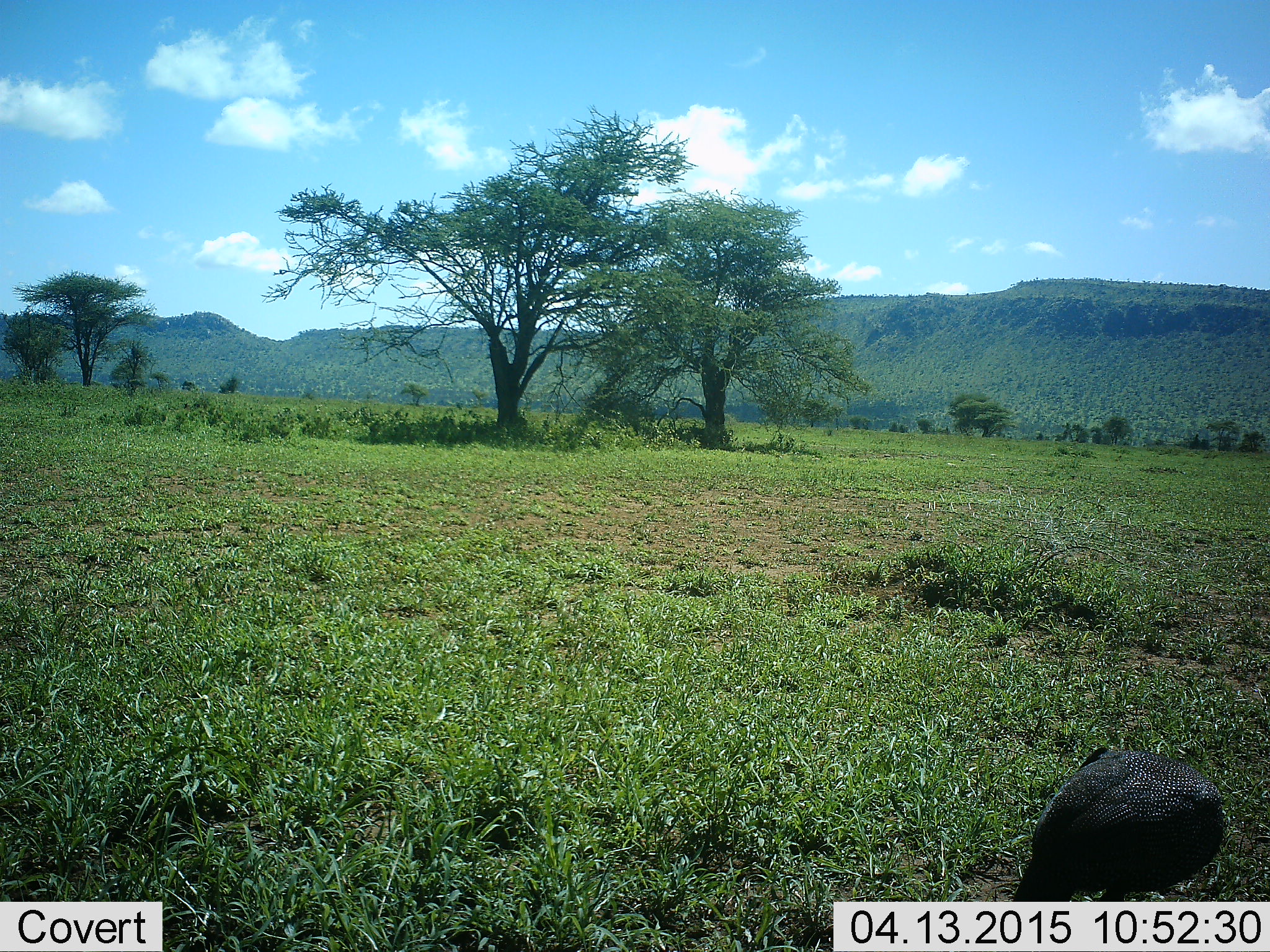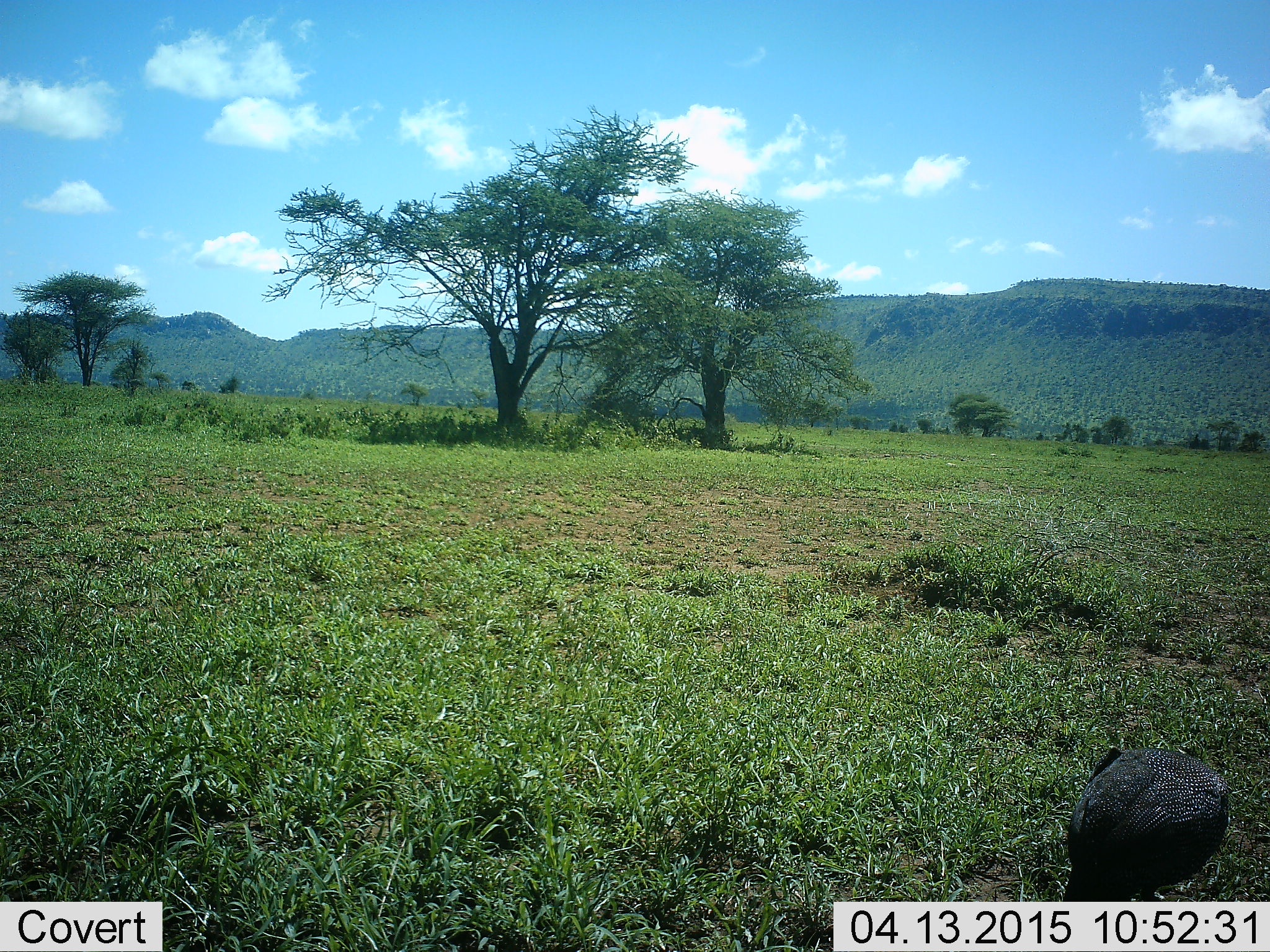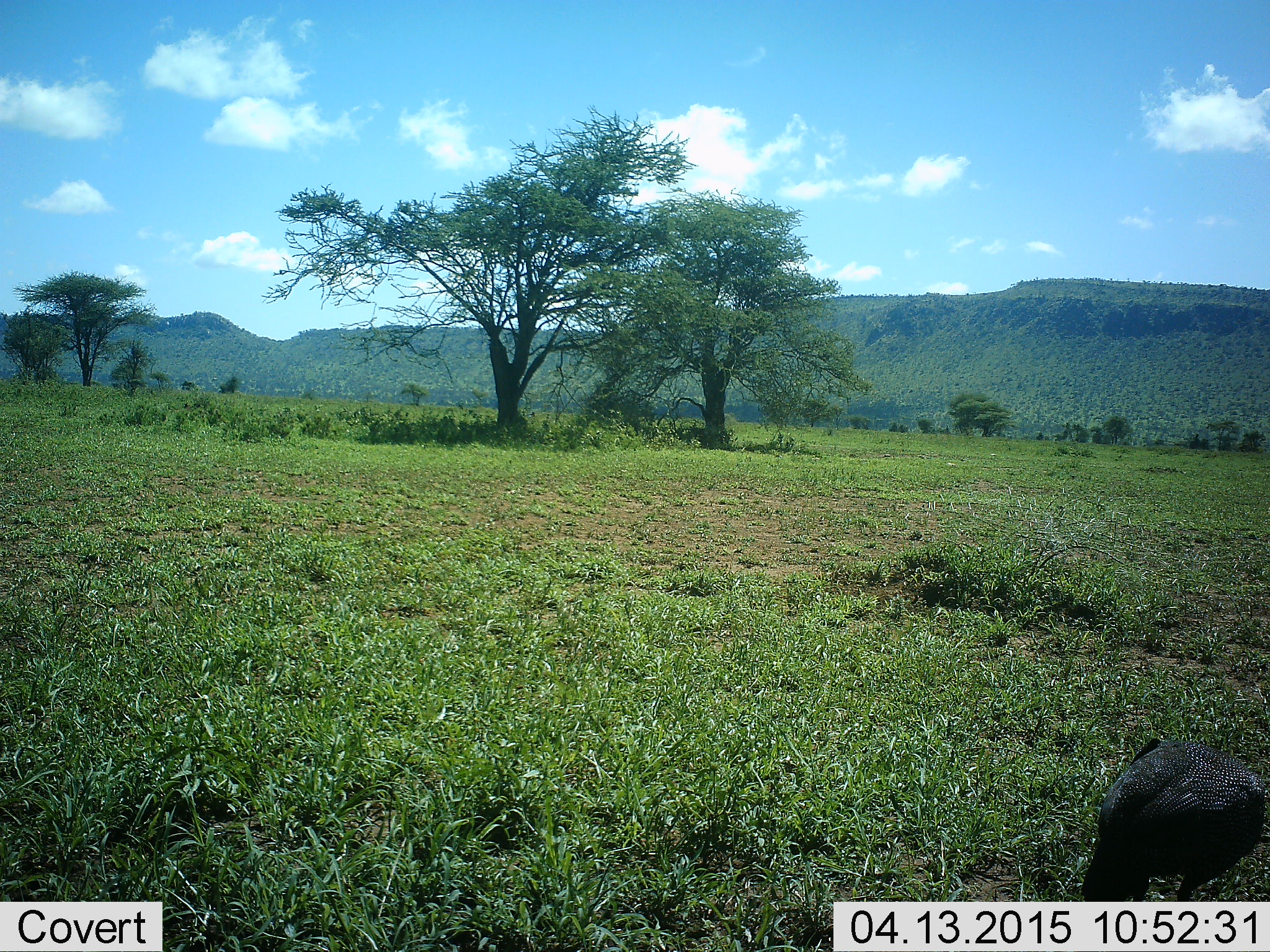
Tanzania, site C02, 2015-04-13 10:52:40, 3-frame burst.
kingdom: Animalia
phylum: Chordata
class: Aves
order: Galliformes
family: Numididae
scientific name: Numididae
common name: guinea fowl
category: guineafowl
Guineafowl (guinea fowl) (Numididae), count 1. Behavior (volunteer vote fractions): standing 30%, resting 0%, moving 50%, interacting 0%. Young present (vote fraction): 0%. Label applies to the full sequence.